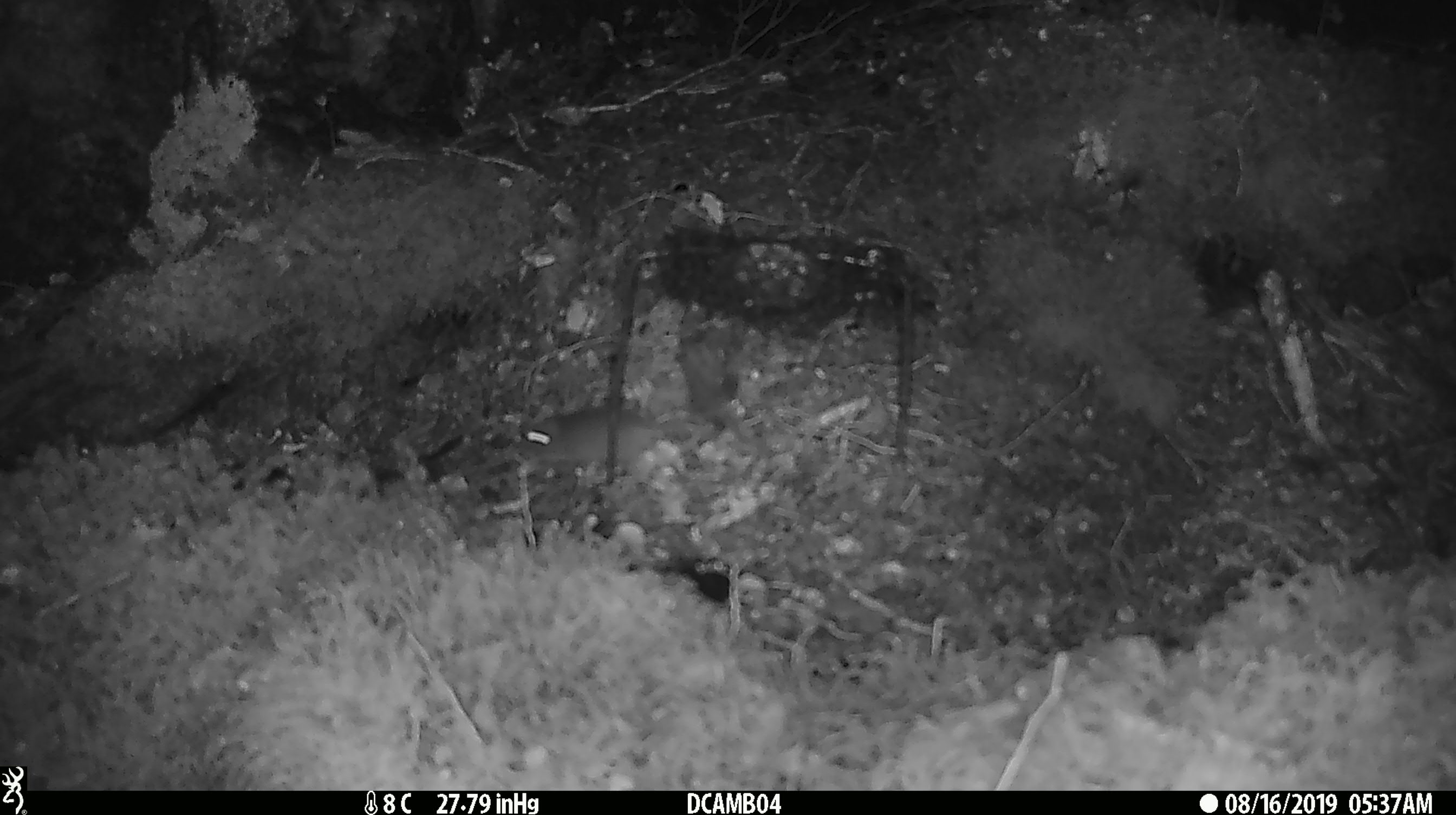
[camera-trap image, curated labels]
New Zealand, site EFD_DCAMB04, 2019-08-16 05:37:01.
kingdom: Animalia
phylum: Chordata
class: Mammalia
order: Rodentia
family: Muridae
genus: Mus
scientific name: Mus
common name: mouse